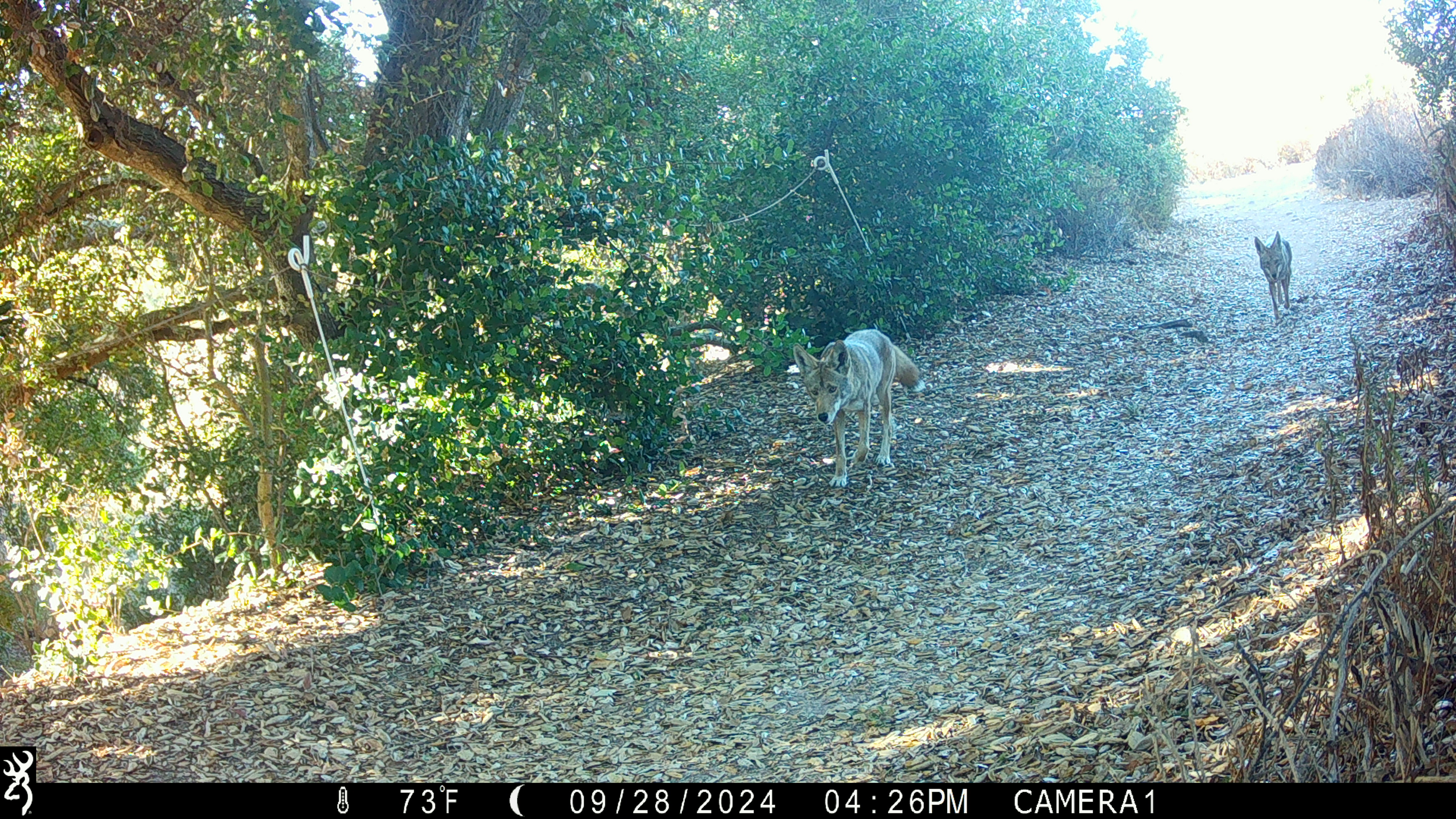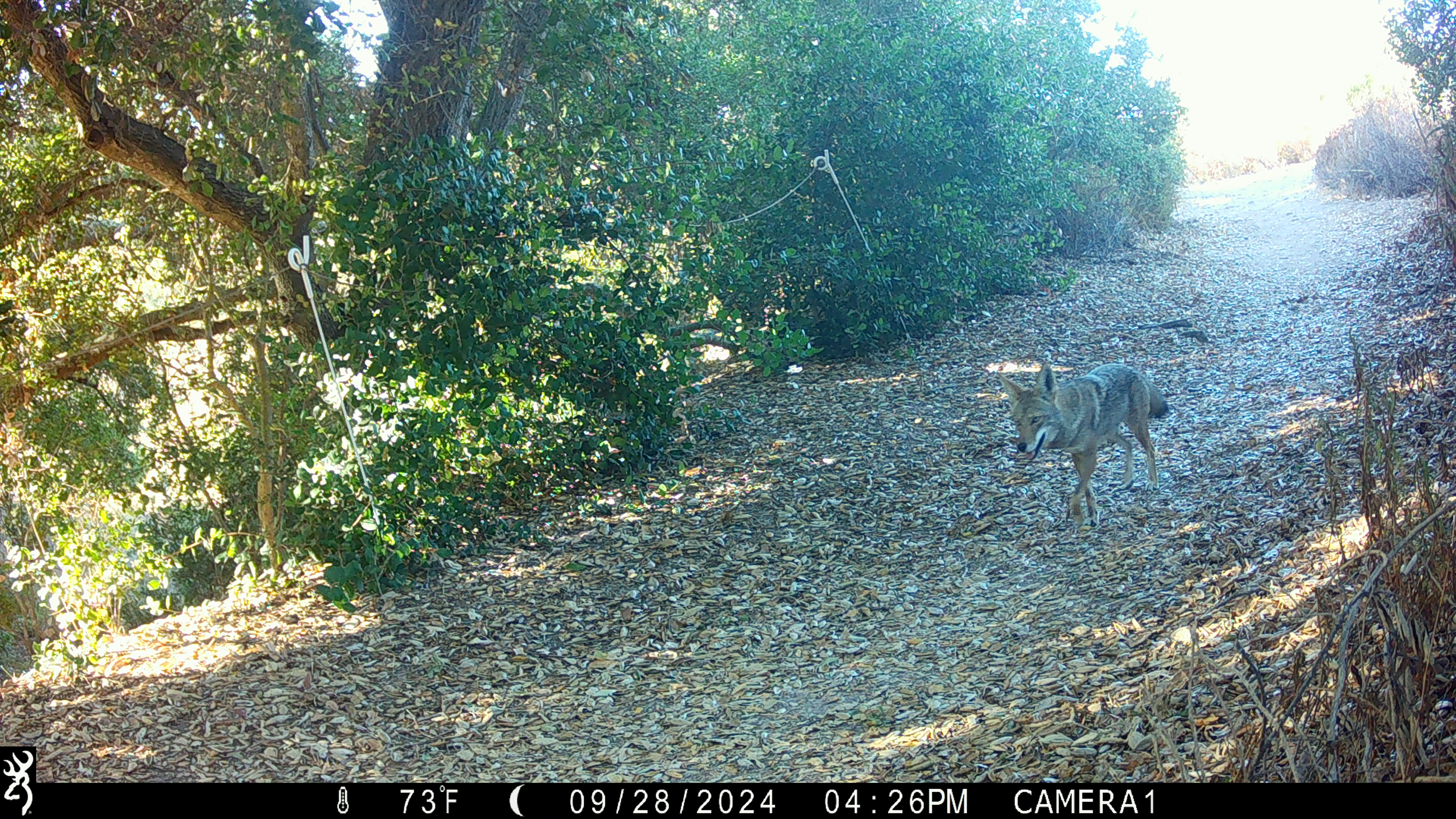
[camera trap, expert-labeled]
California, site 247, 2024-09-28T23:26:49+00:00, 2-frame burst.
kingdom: Animalia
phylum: Chordata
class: Mammalia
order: Carnivora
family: Canidae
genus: Canis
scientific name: Canis latrans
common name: coyote